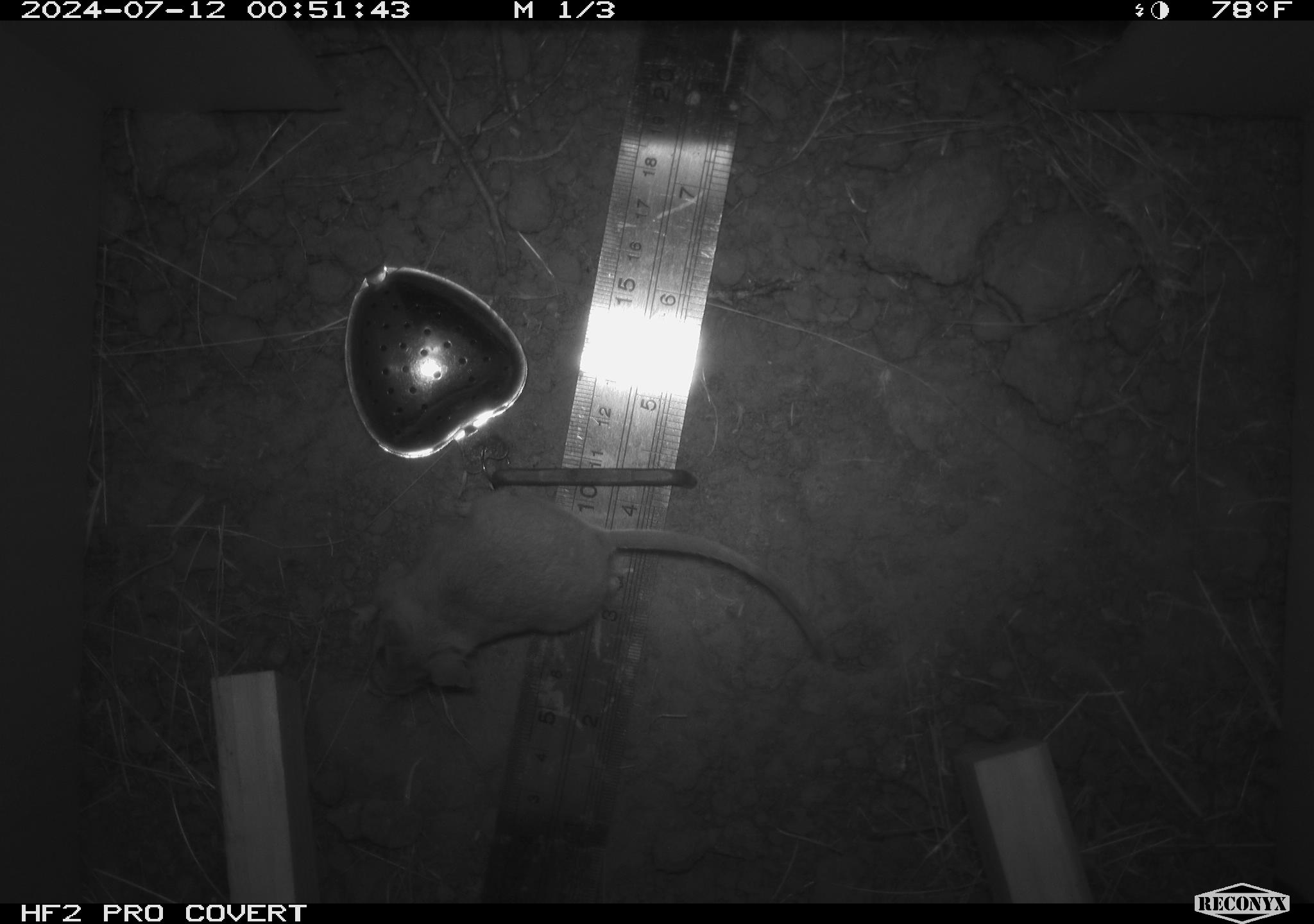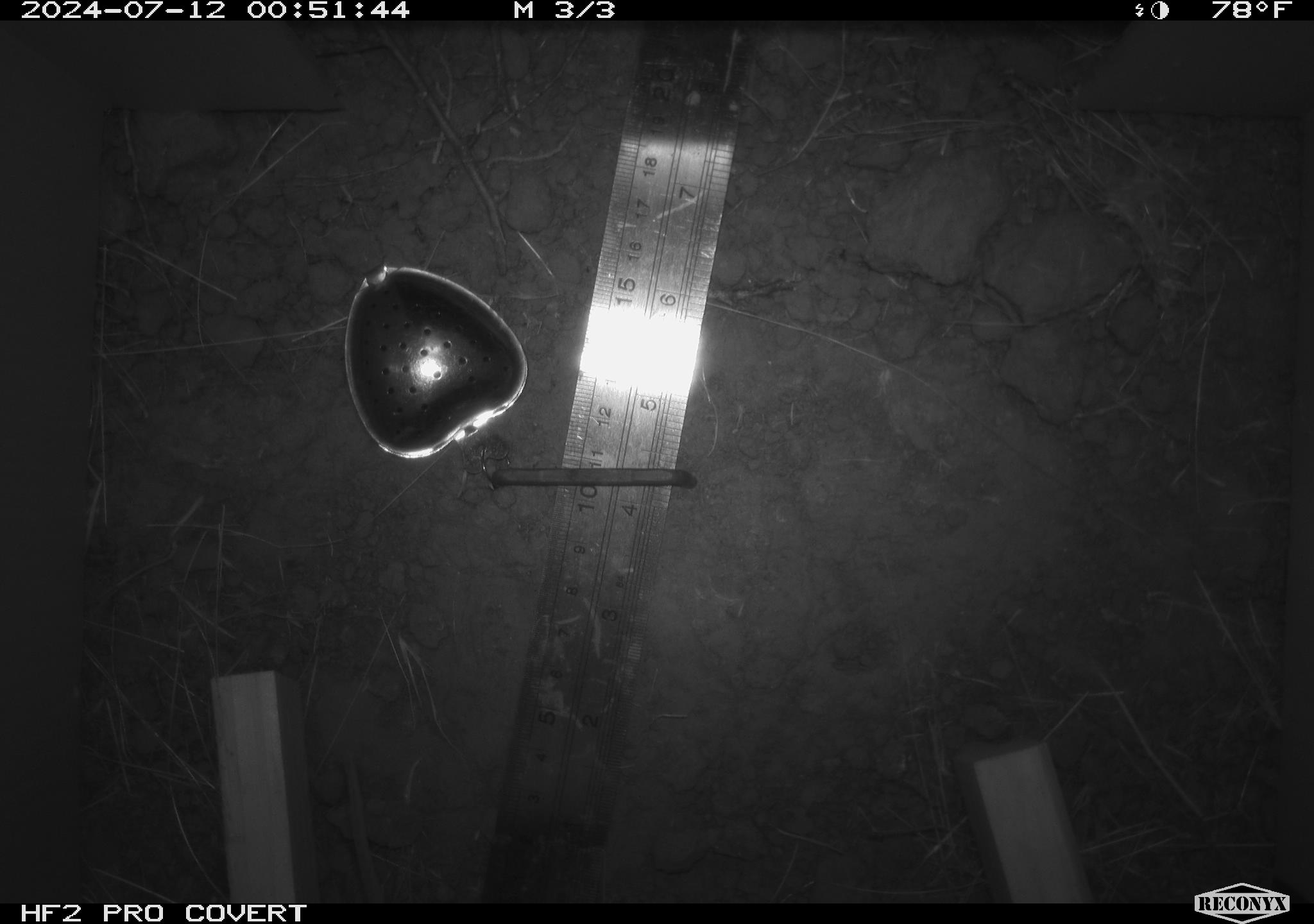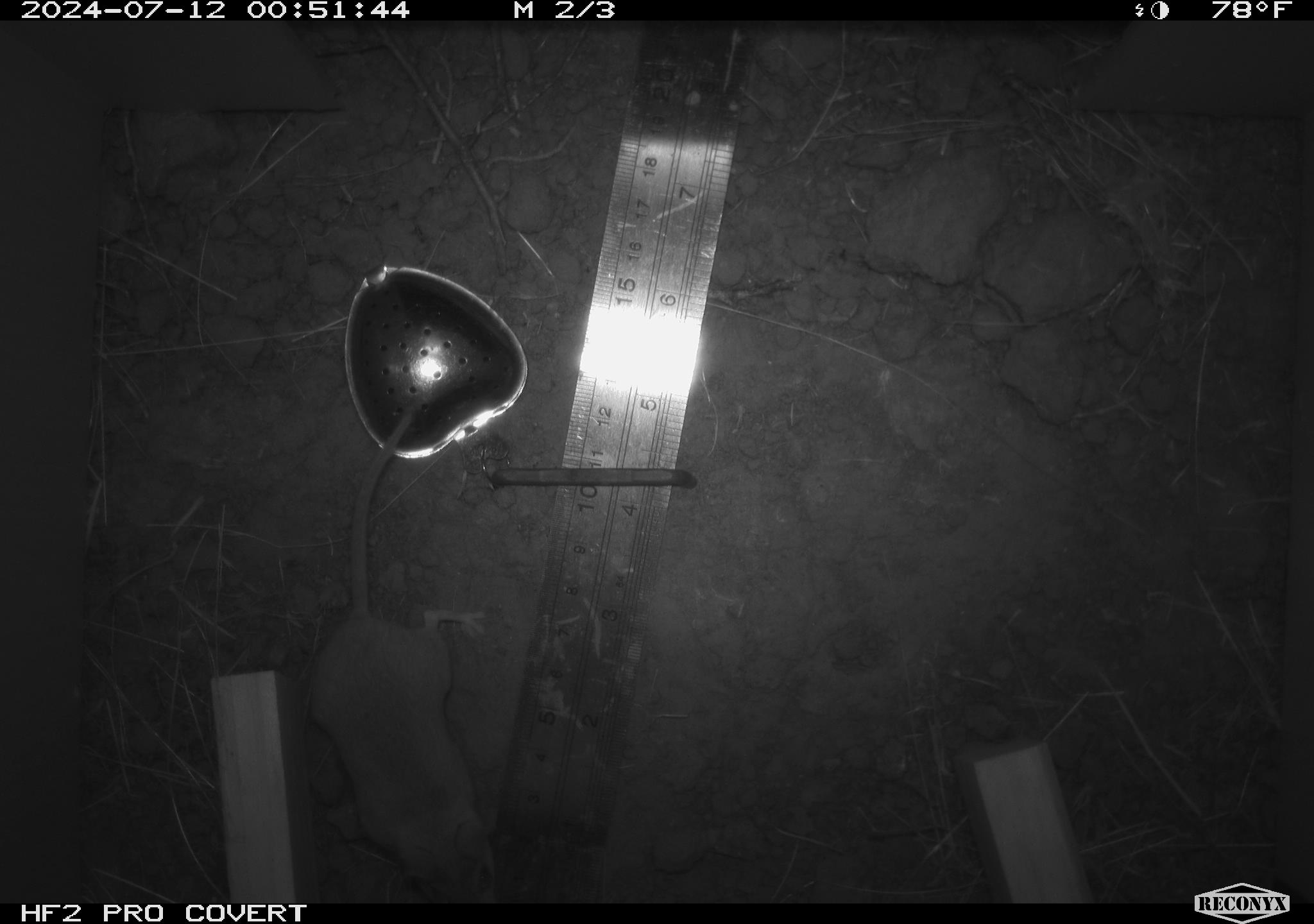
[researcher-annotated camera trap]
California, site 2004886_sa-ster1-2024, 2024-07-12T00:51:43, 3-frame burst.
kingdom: Animalia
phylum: Chordata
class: Mammalia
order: Rodentia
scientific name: Rodentia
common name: mouse species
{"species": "mouse species (Rodentia)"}